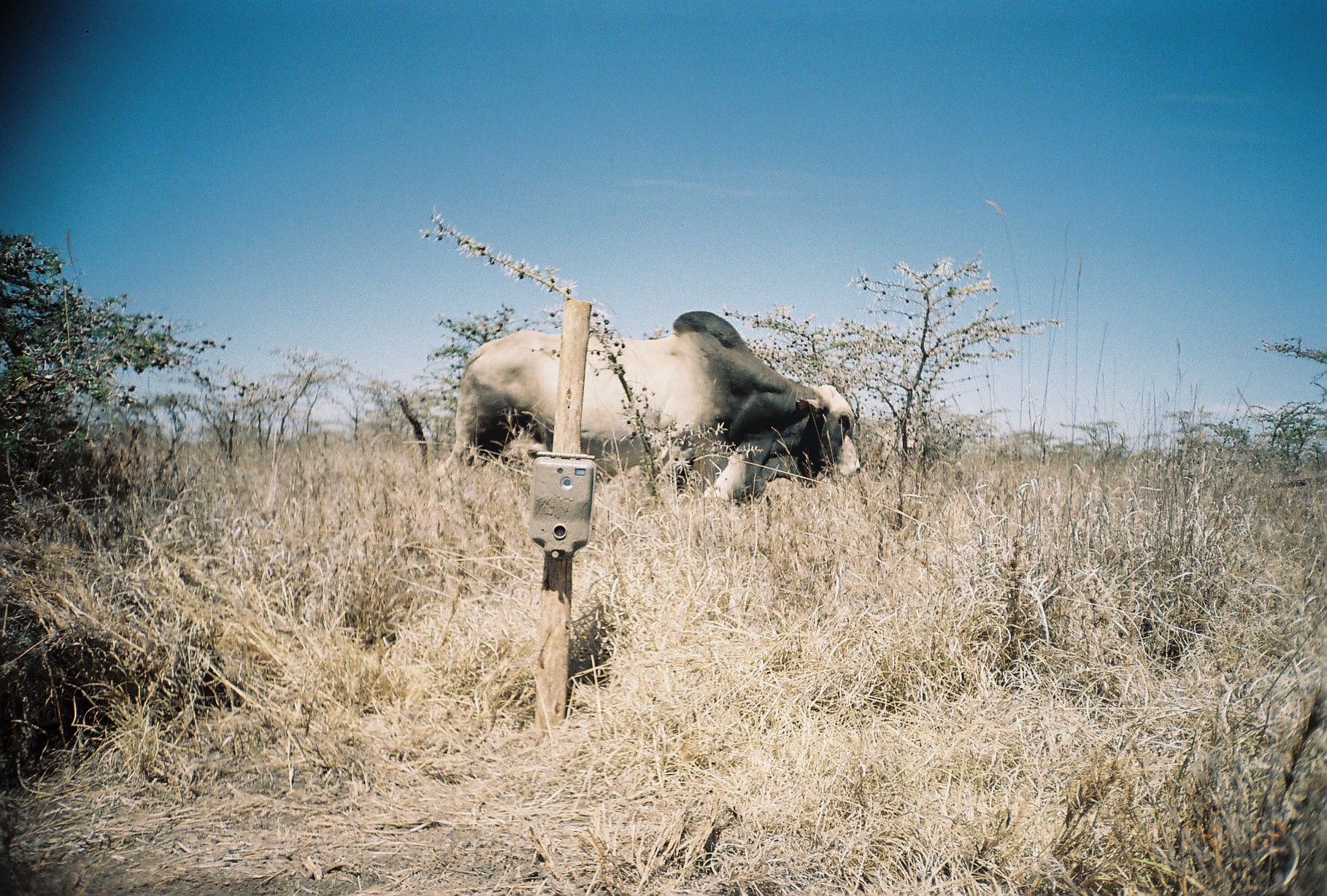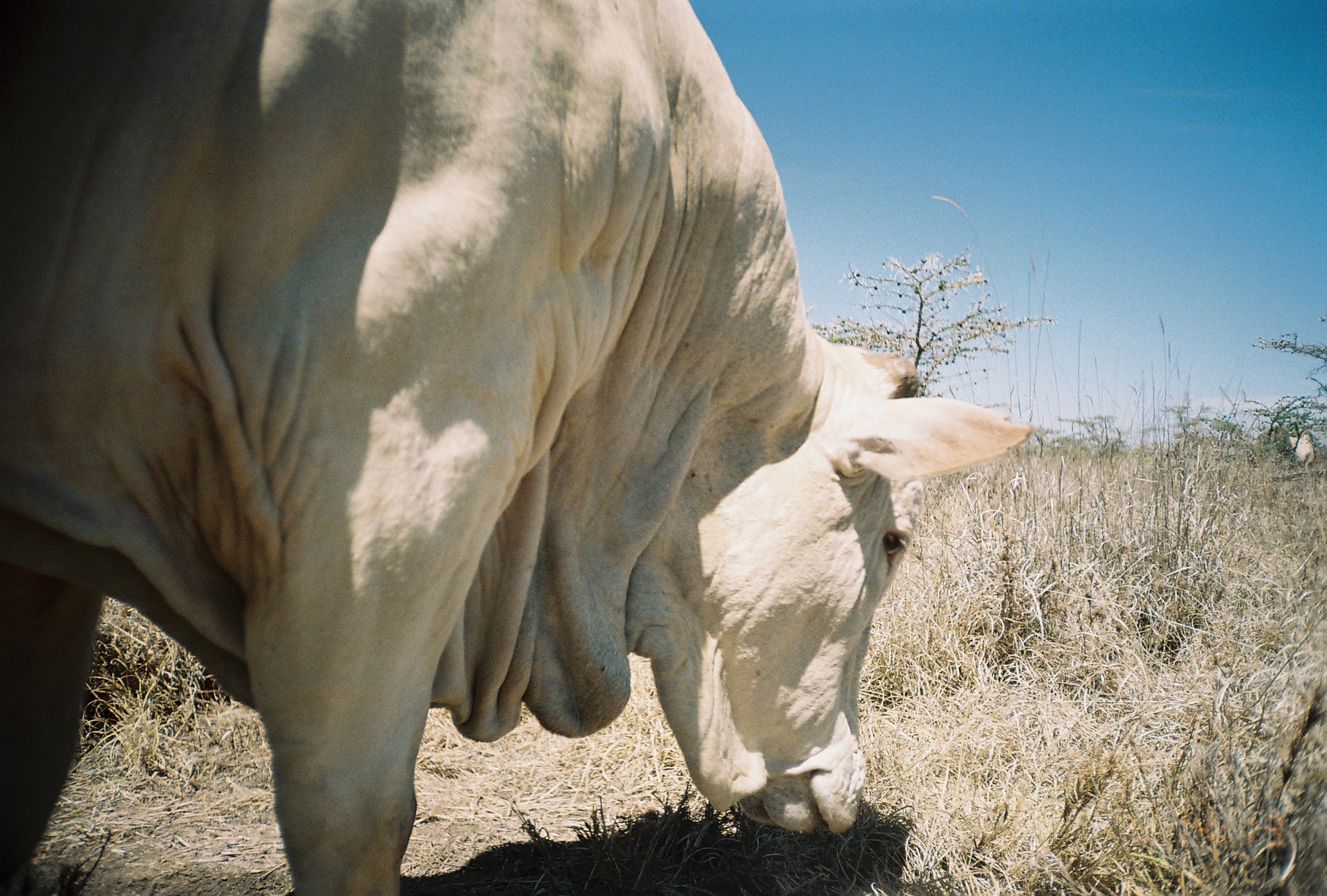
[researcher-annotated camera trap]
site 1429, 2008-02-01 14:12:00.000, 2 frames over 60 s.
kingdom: Animalia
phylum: Chordata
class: Mammalia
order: Artiodactyla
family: Bovidae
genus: Bos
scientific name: Bos taurus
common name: domestic cattle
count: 1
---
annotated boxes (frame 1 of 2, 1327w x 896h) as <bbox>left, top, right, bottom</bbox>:
bos taurus: <bbox>436, 309, 861, 507</bbox>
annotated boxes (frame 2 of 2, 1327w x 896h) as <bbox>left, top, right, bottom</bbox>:
bos taurus: <bbox>1, 0, 1034, 896</bbox>; <bbox>1256, 428, 1316, 472</bbox>